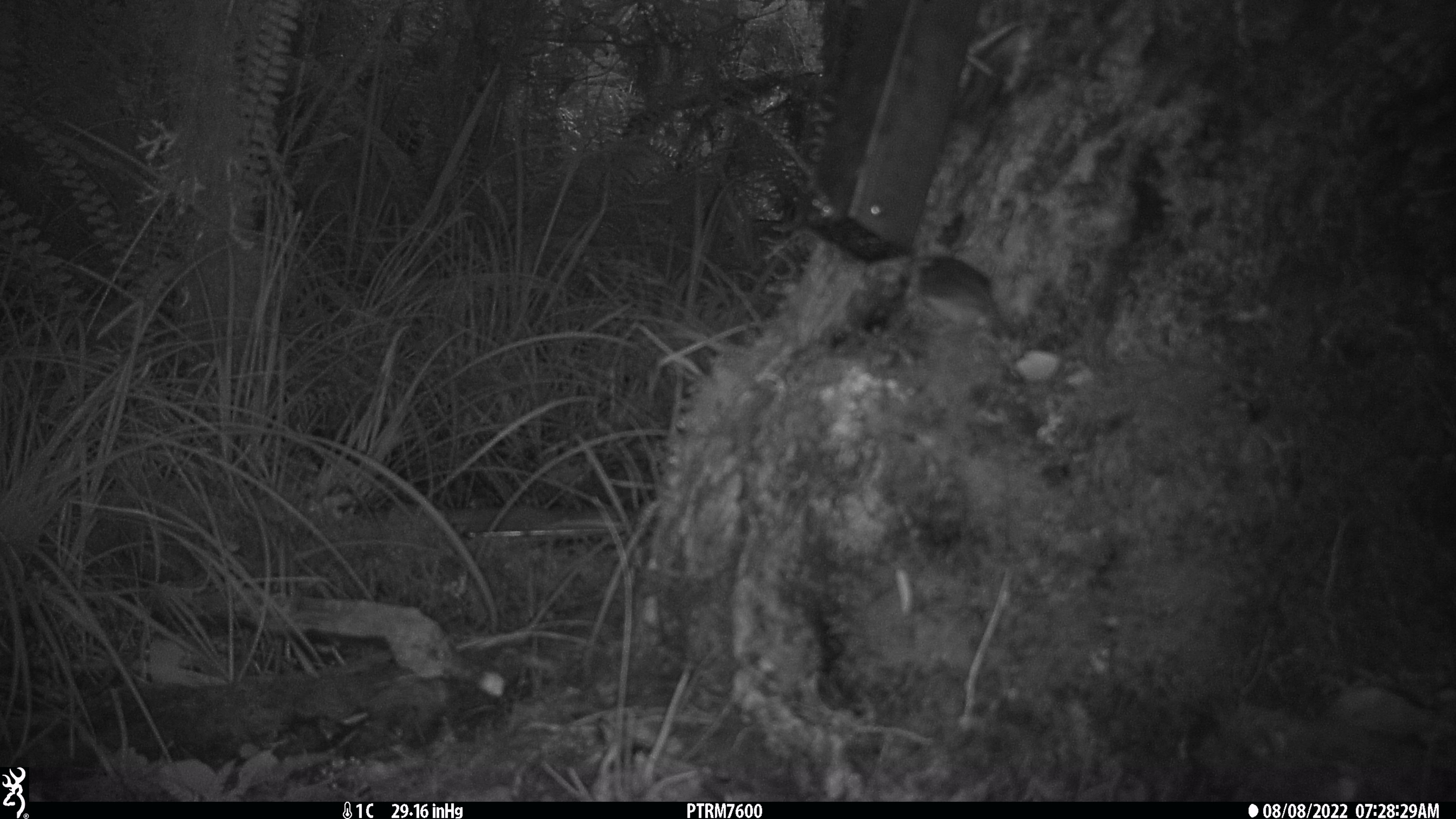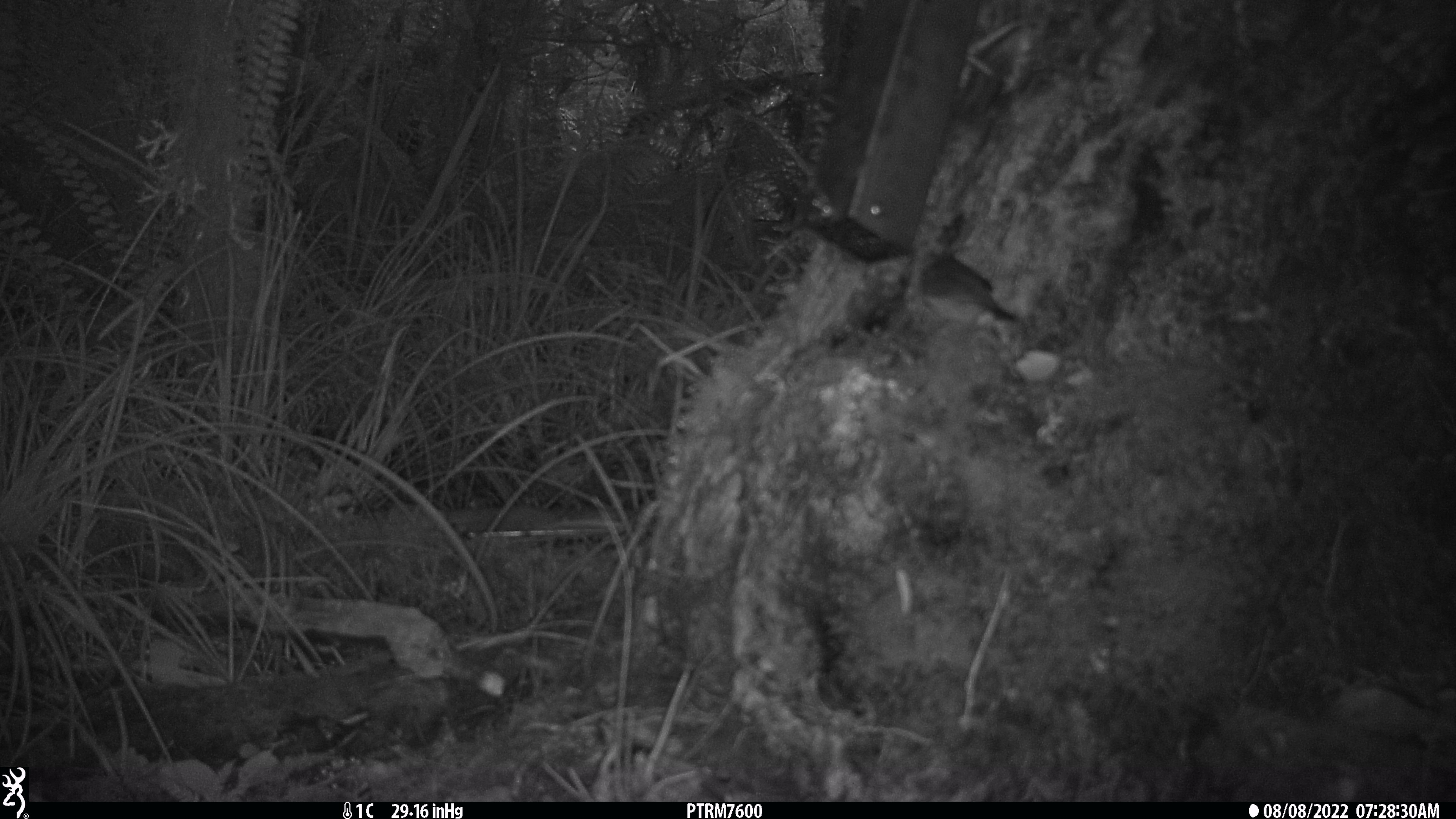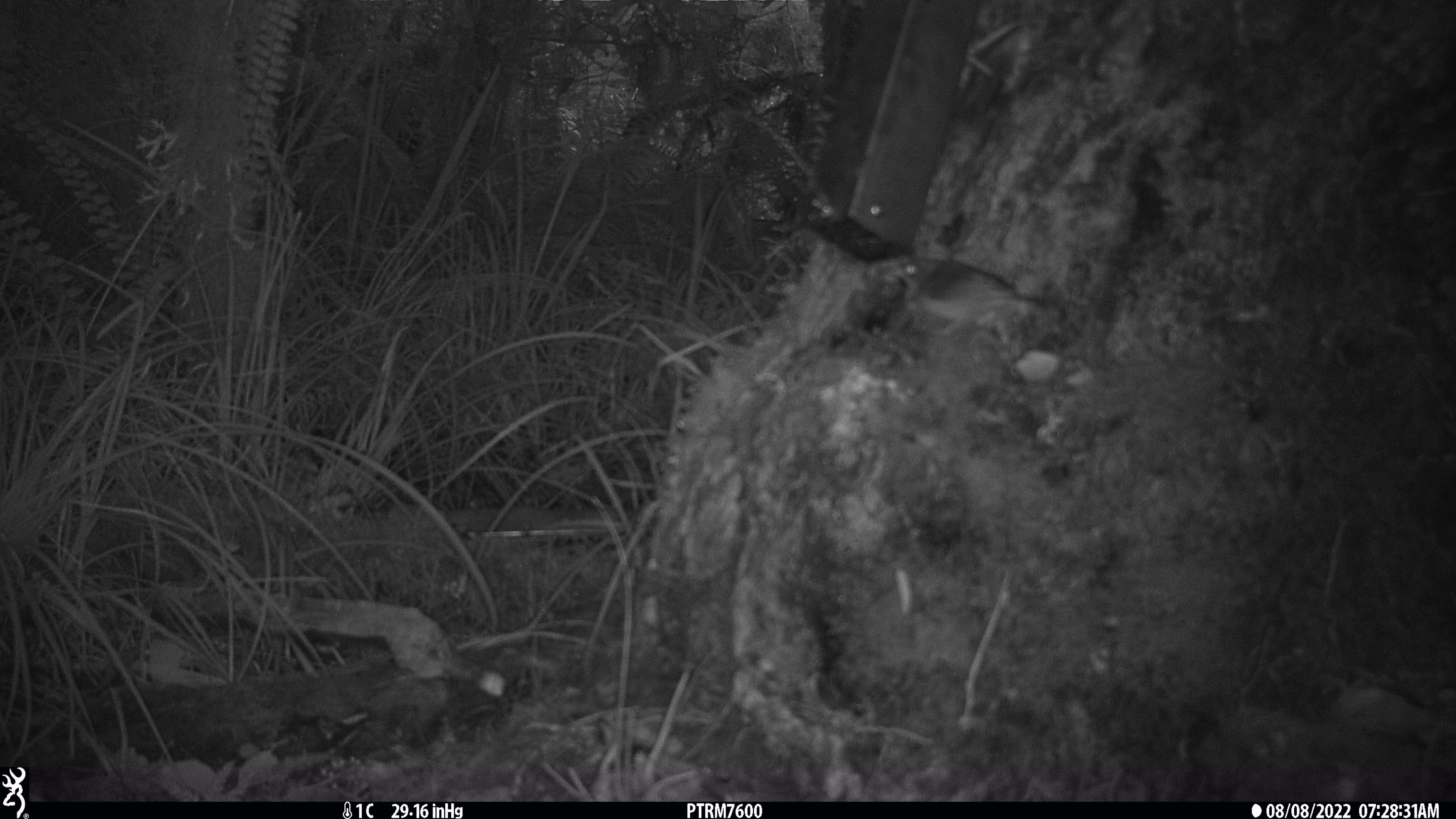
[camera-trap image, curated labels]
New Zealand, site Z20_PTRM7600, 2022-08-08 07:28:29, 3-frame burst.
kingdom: Animalia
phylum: Chordata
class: Aves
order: Passeriformes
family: Zosteropidae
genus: Zosterops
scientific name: Zosterops lateralis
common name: silvereye